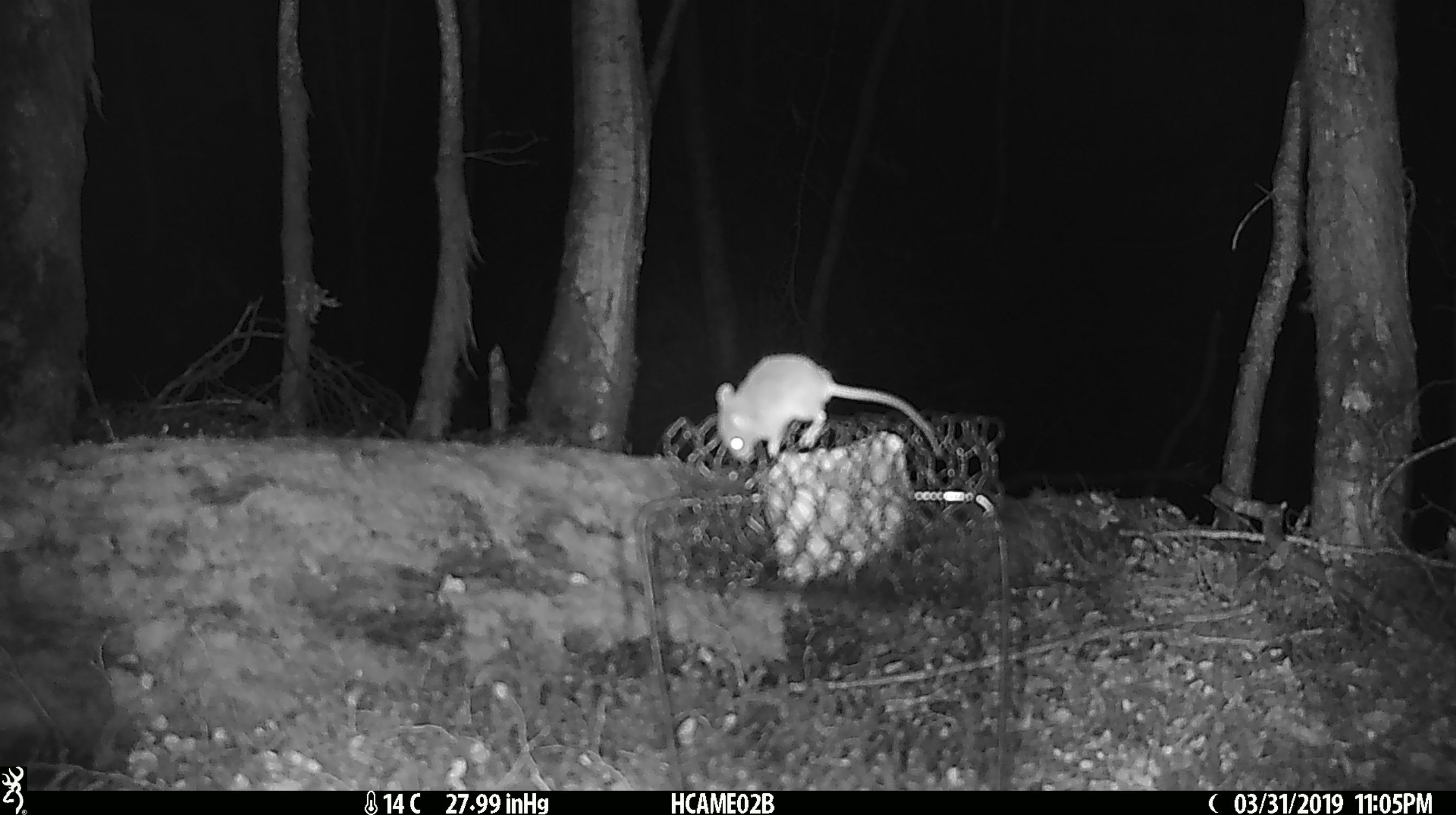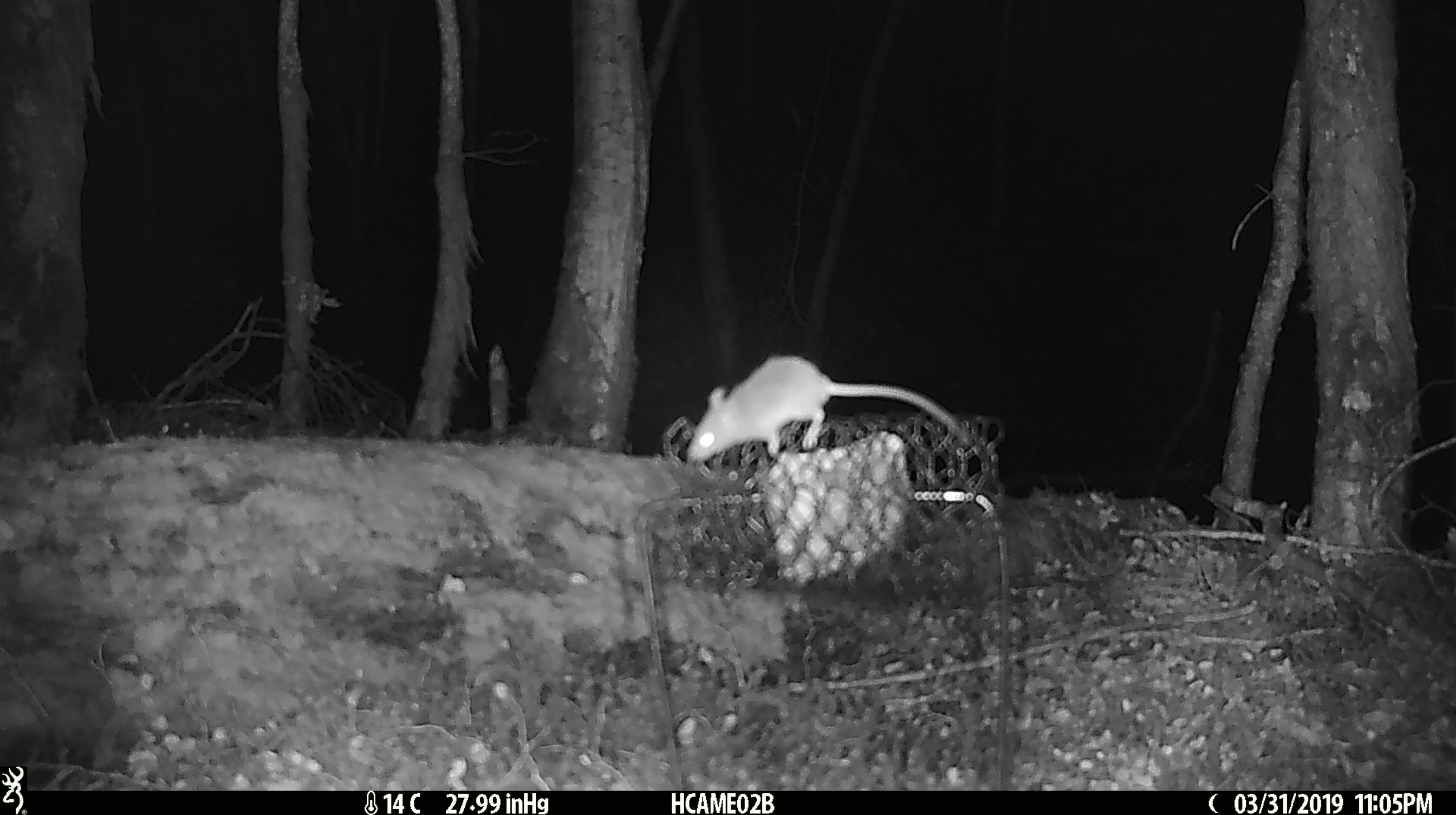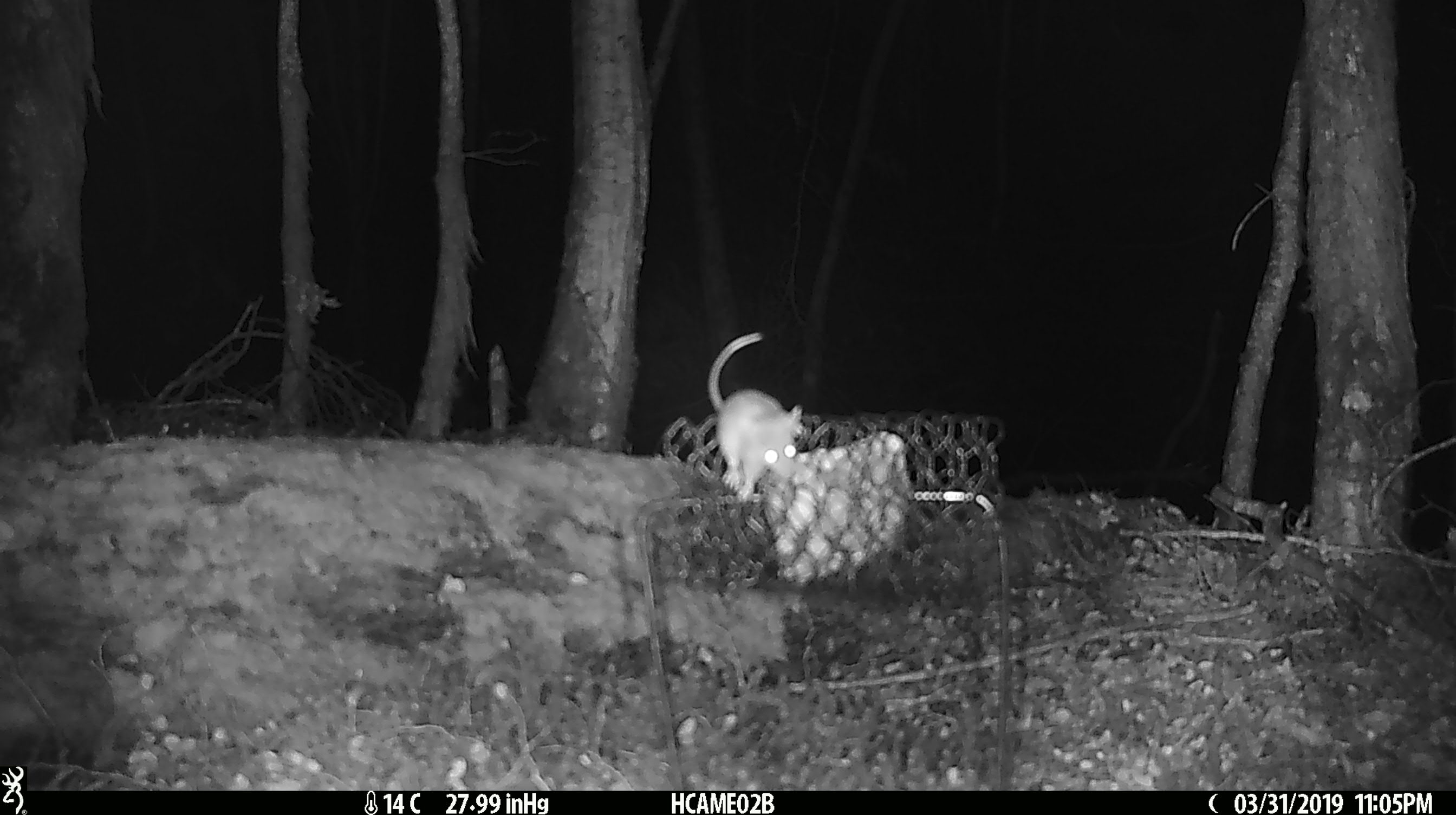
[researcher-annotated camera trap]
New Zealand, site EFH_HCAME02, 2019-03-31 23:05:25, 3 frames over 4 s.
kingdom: Animalia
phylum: Chordata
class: Mammalia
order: Rodentia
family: Muridae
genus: Mus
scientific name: Mus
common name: mouse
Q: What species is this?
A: Mouse (Mus).